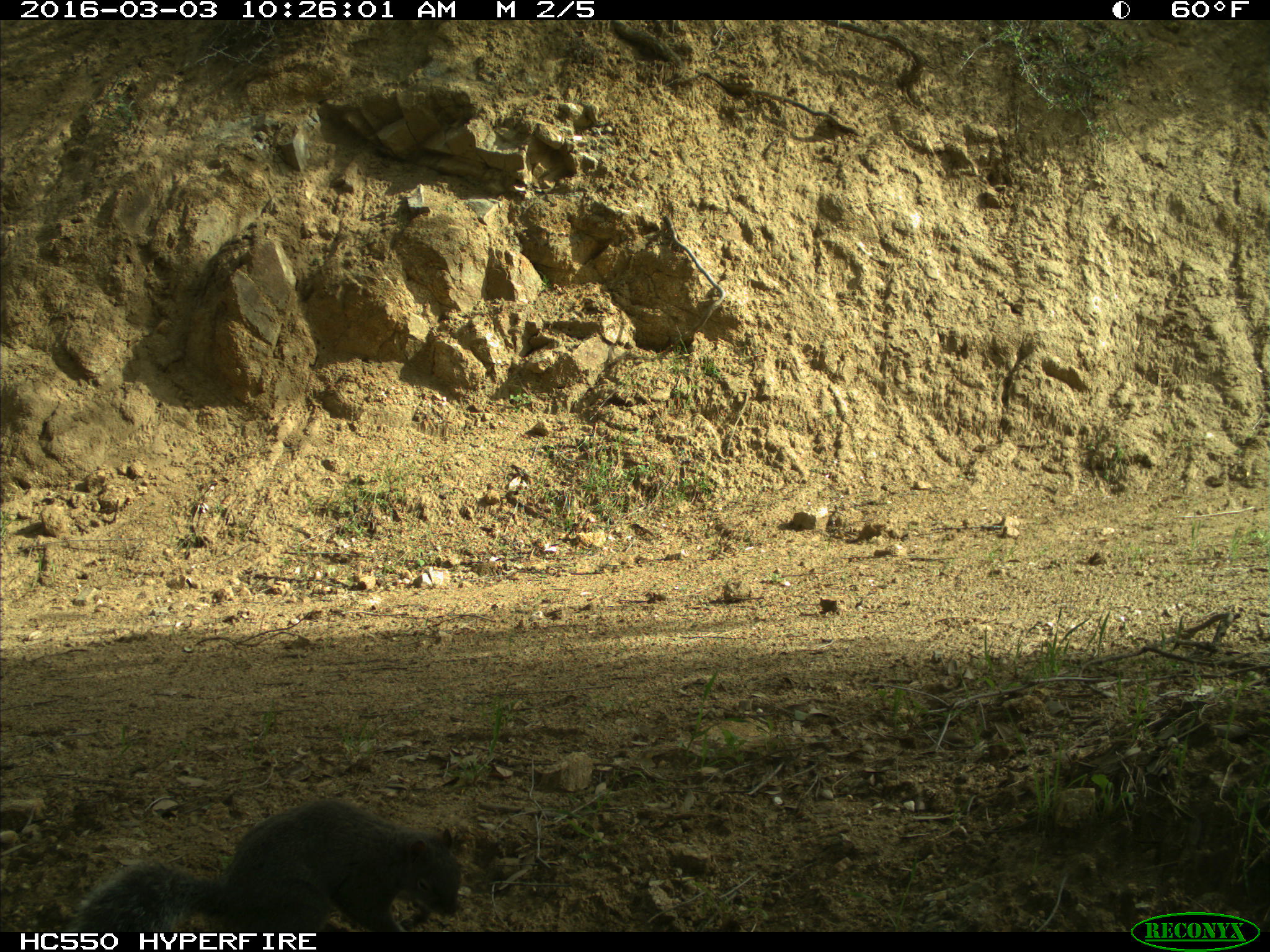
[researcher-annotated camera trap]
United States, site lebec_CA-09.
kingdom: Animalia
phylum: Chordata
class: Mammalia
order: Rodentia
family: Sciuridae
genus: Sciurus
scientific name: Sciurus carolinensis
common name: eastern gray squirrel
Sciurus carolinensis (eastern gray squirrel).